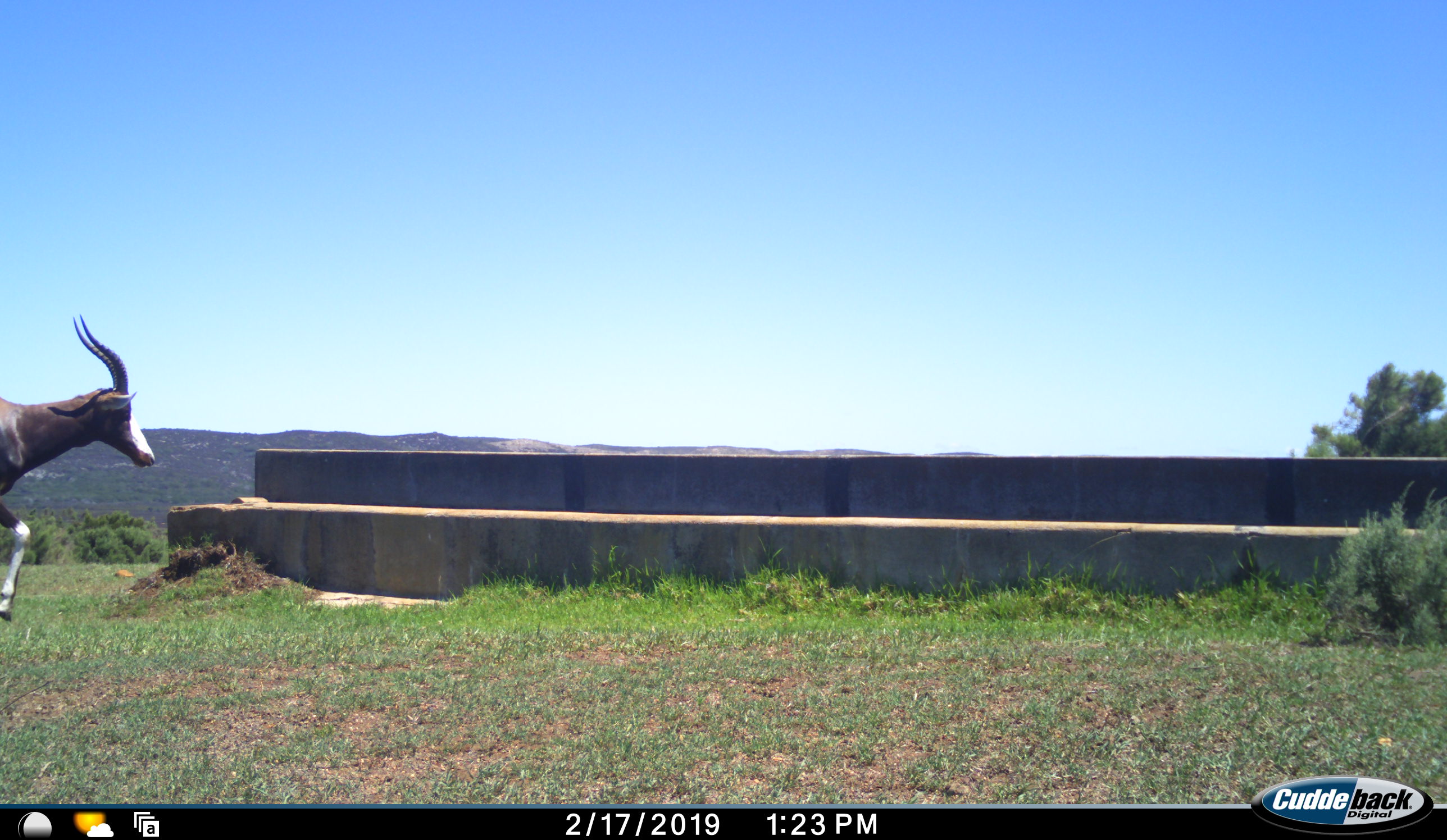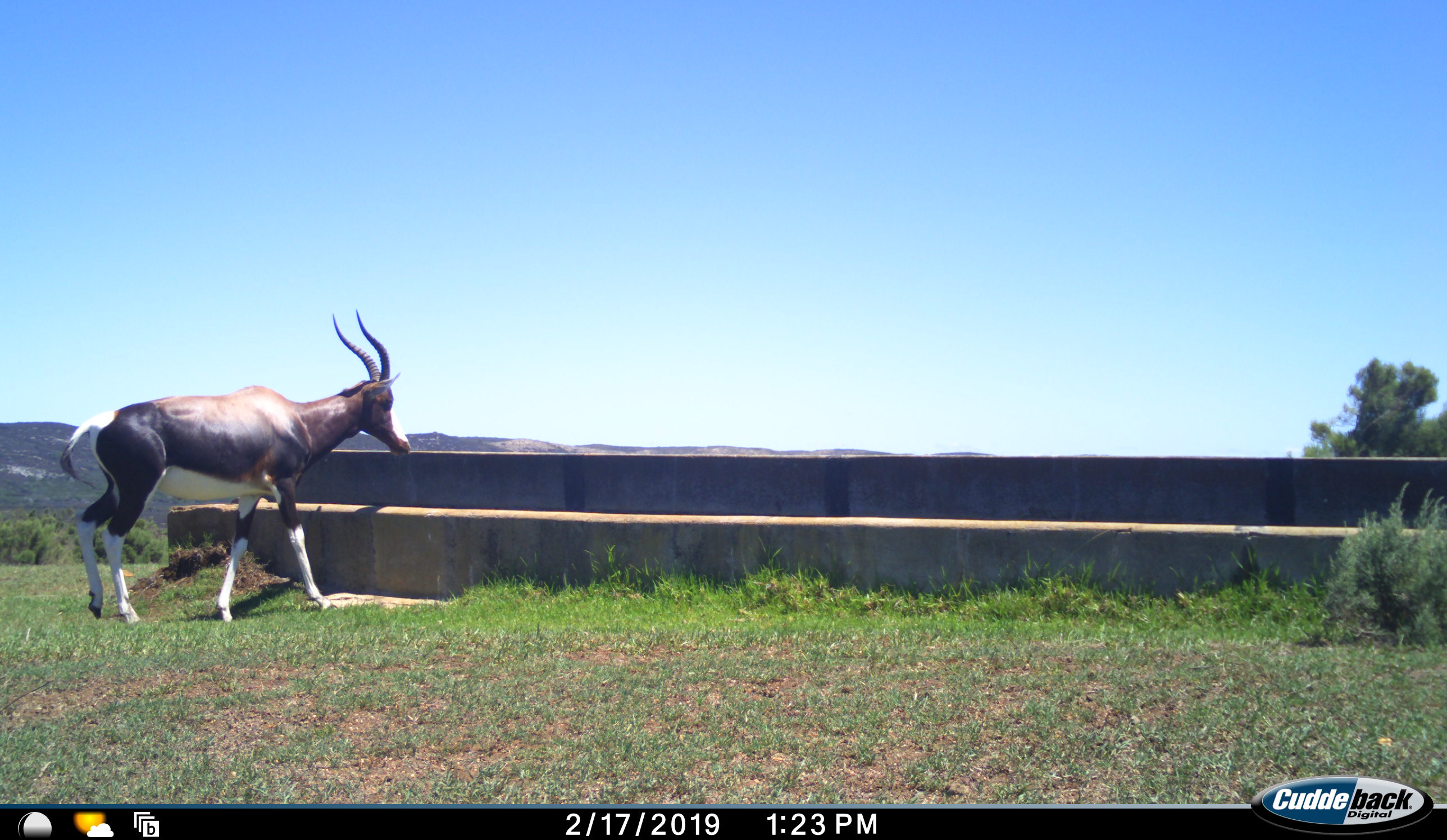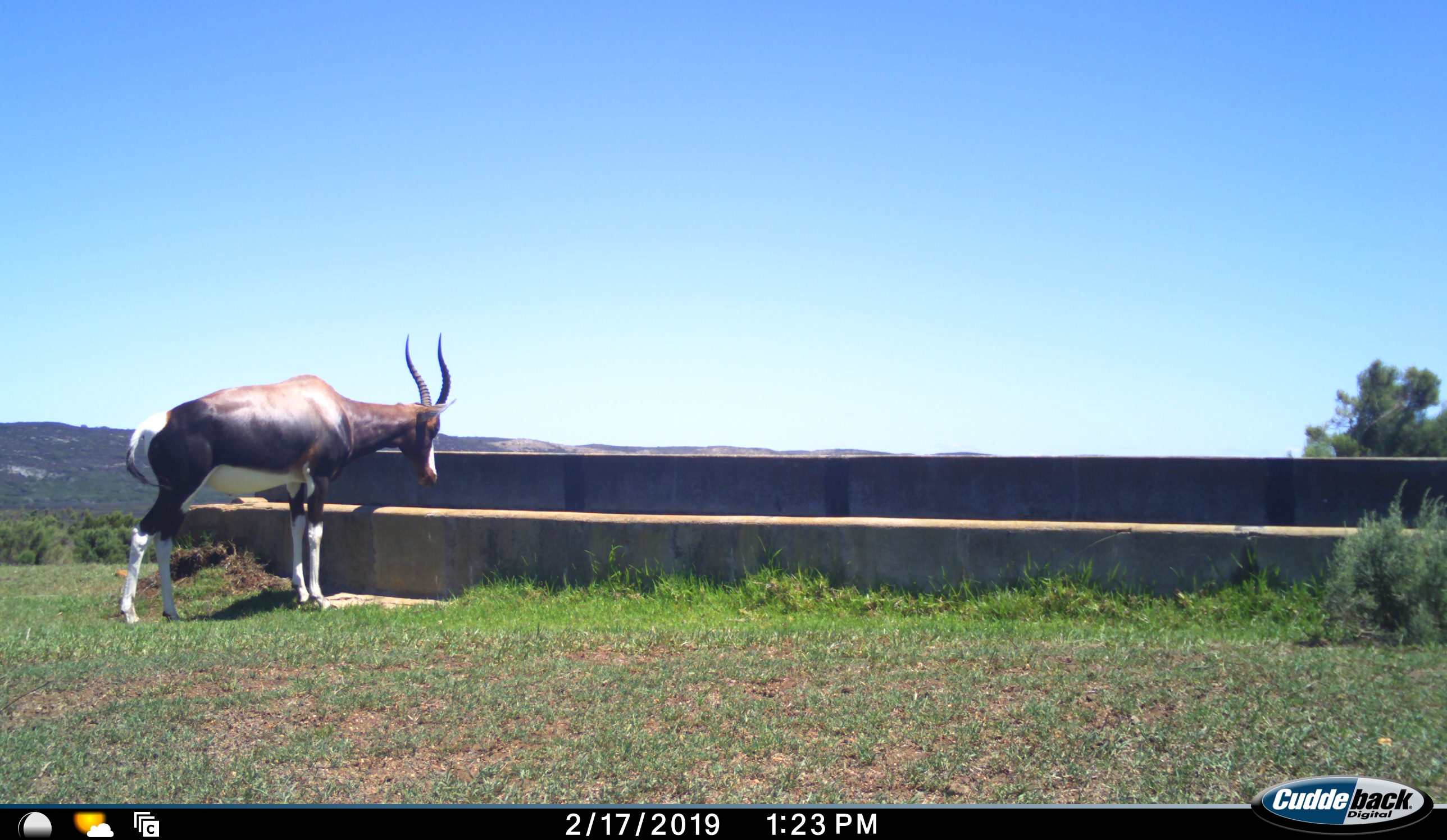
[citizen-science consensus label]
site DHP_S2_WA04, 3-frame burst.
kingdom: Animalia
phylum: Chordata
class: Mammalia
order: Artiodactyla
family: Bovidae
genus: Damaliscus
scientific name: Damaliscus pygargus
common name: bontebok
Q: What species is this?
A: Bontebok (Damaliscus pygargus).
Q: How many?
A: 1.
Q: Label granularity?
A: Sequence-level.